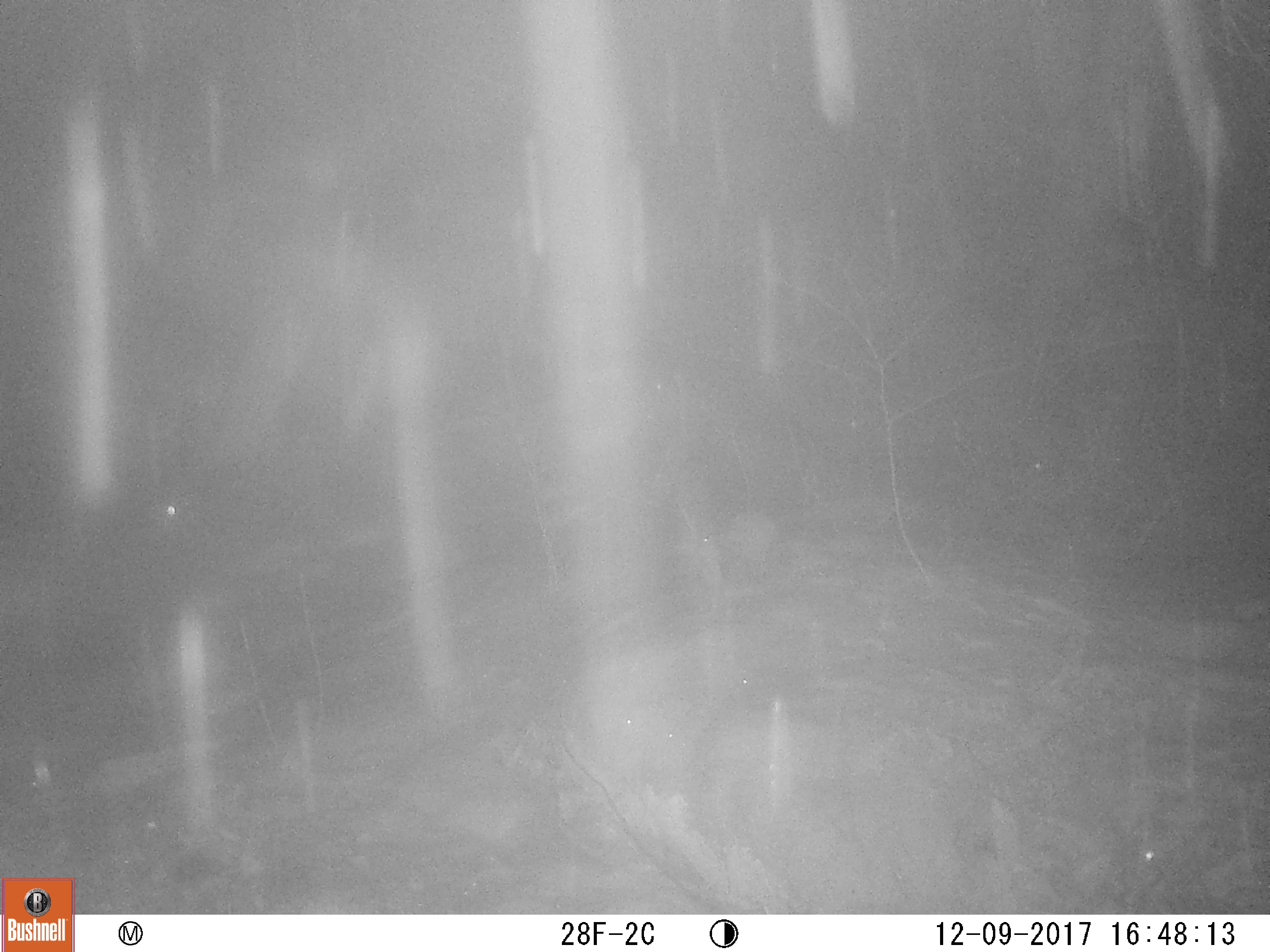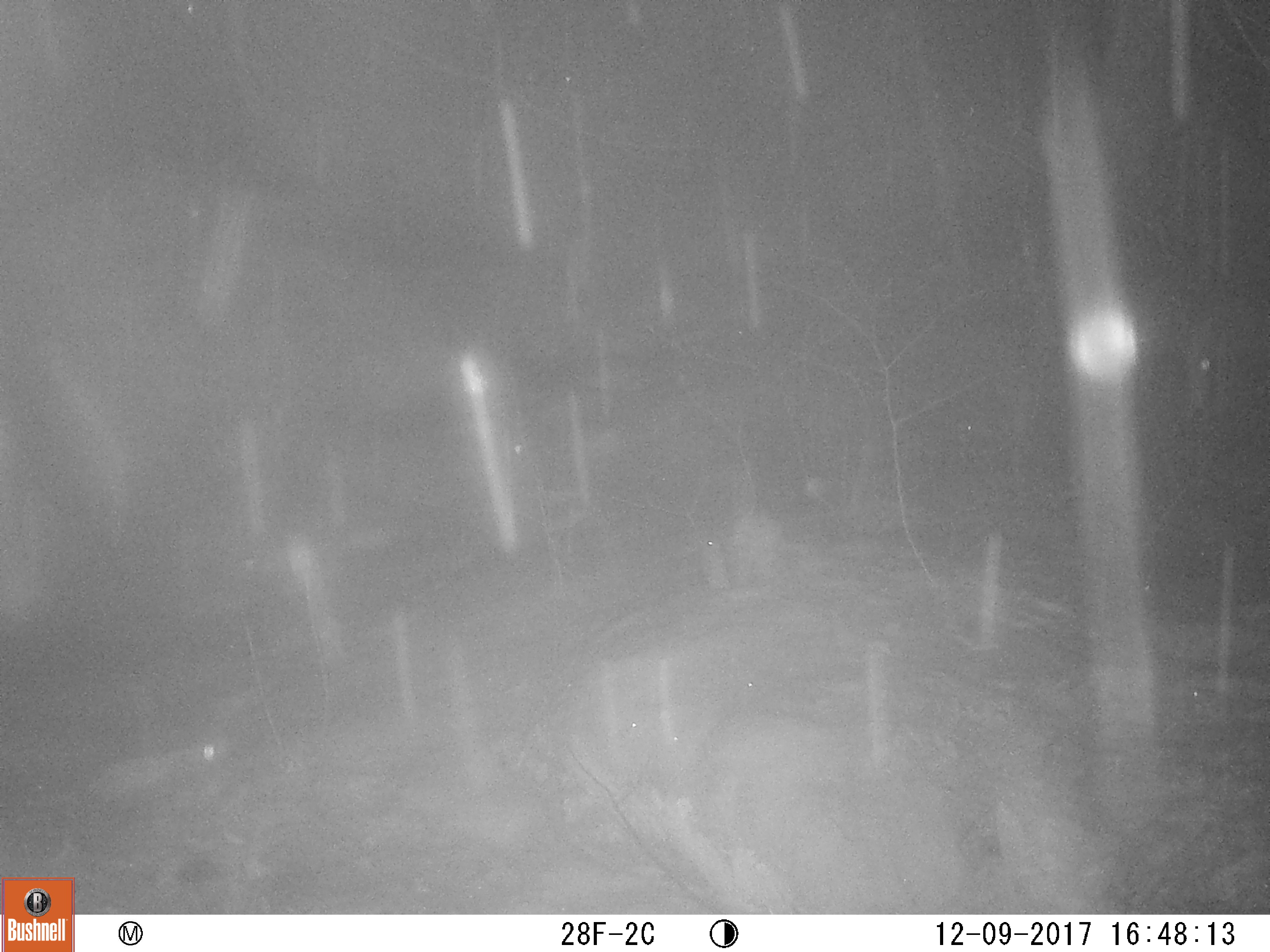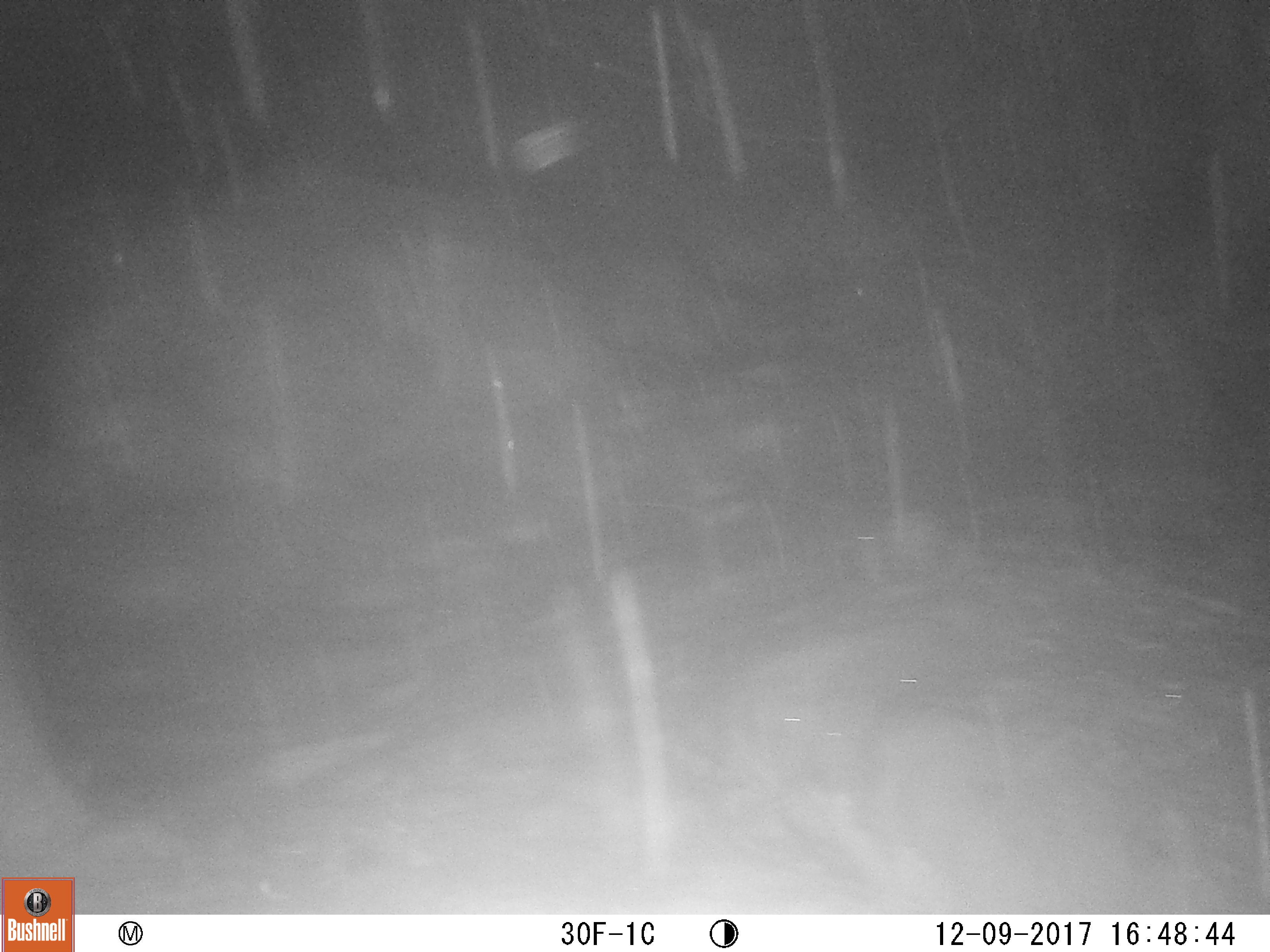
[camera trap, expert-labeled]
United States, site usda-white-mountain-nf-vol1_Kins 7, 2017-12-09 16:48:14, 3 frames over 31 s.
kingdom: Animalia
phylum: Chordata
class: Mammalia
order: Carnivora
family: Ursidae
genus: Ursus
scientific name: Ursus americanus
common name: black bear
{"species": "black bear (Ursus americanus)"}